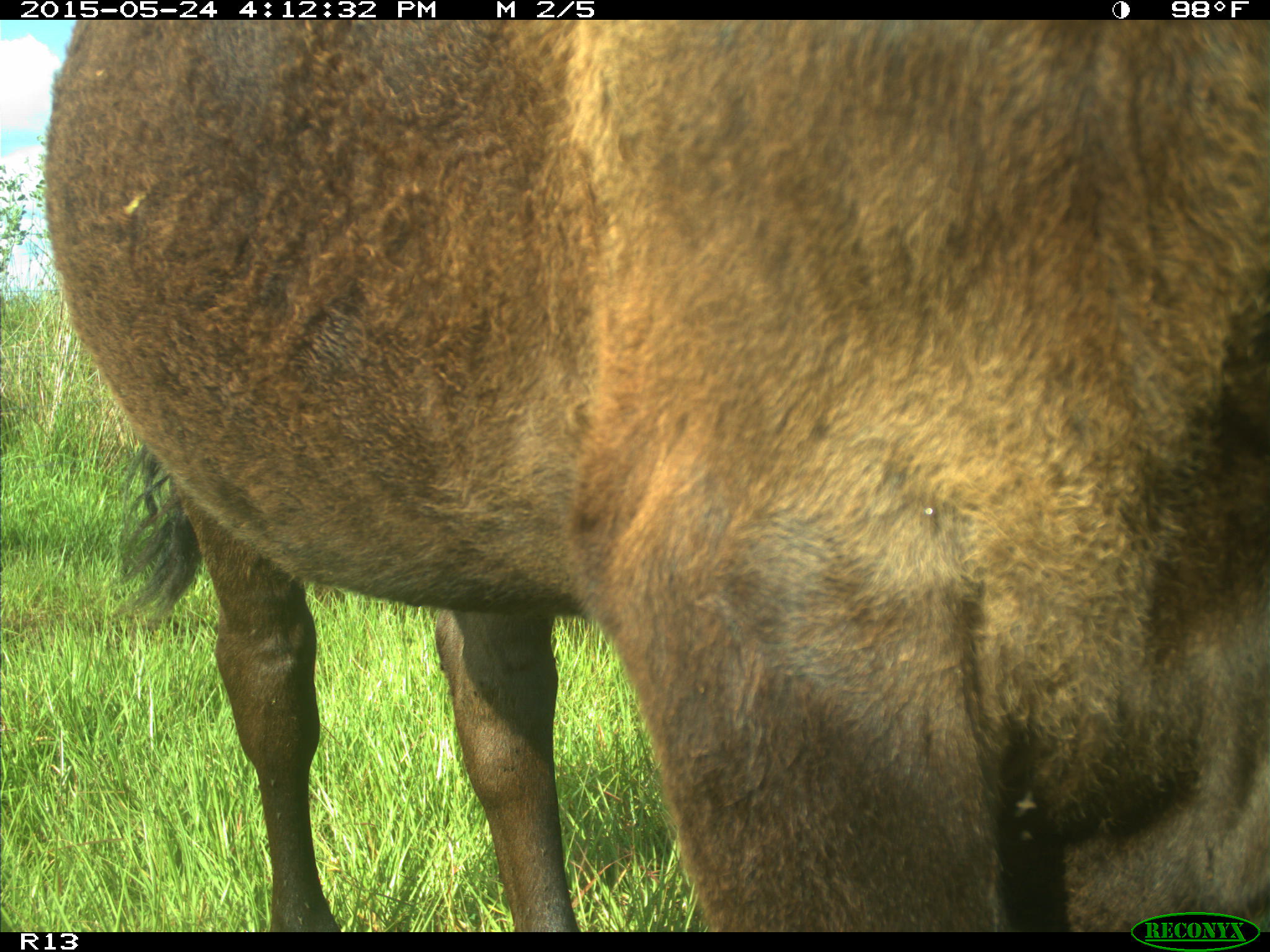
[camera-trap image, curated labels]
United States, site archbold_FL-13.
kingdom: Animalia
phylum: Chordata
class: Mammalia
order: Artiodactyla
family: Bovidae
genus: Bos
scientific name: Bos taurus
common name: domestic cow